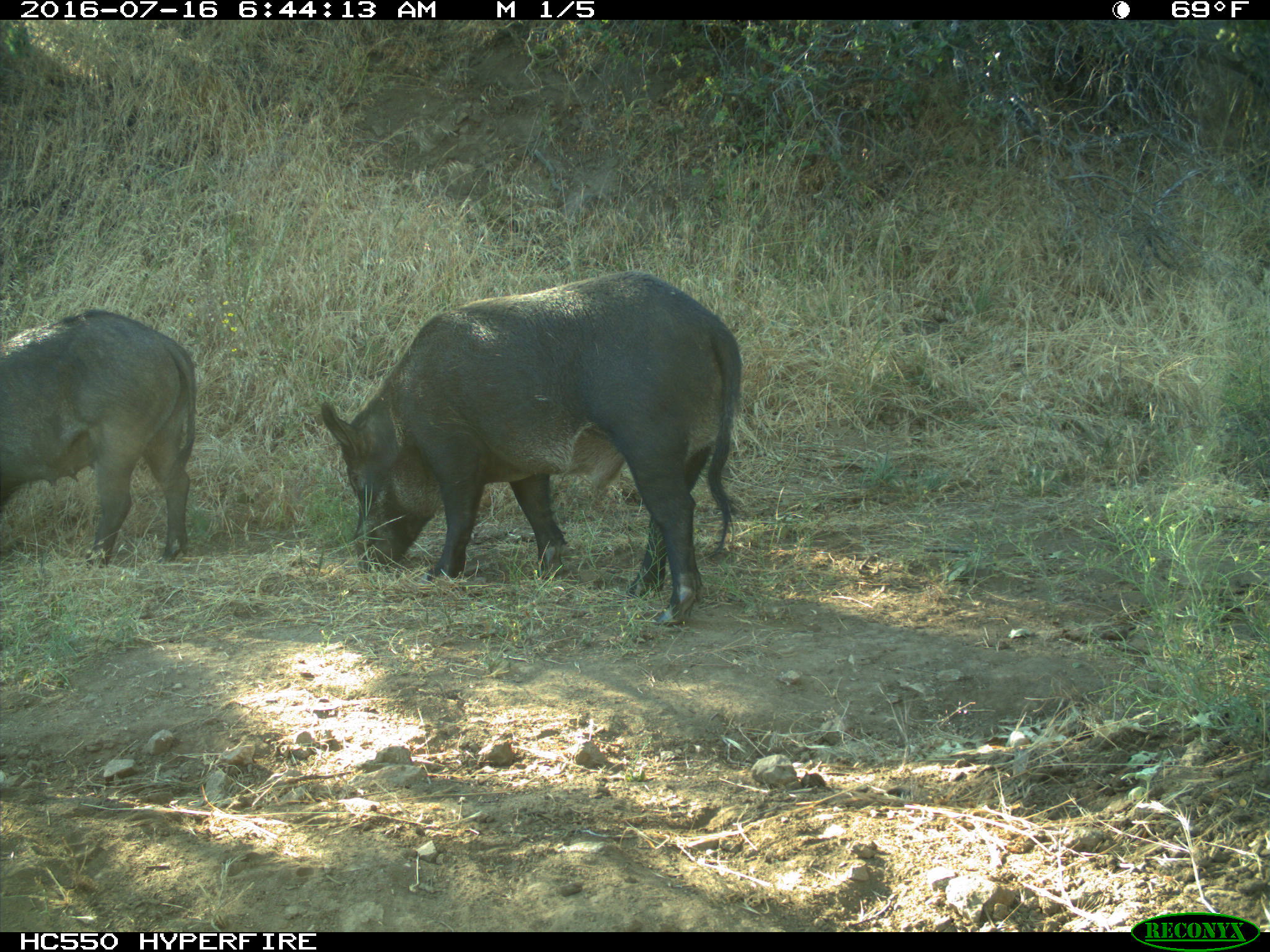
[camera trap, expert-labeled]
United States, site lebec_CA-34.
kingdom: Animalia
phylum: Chordata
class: Mammalia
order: Artiodactyla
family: Suidae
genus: Sus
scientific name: Sus scrofa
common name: wild boar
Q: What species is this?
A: Sus scrofa (wild boar).